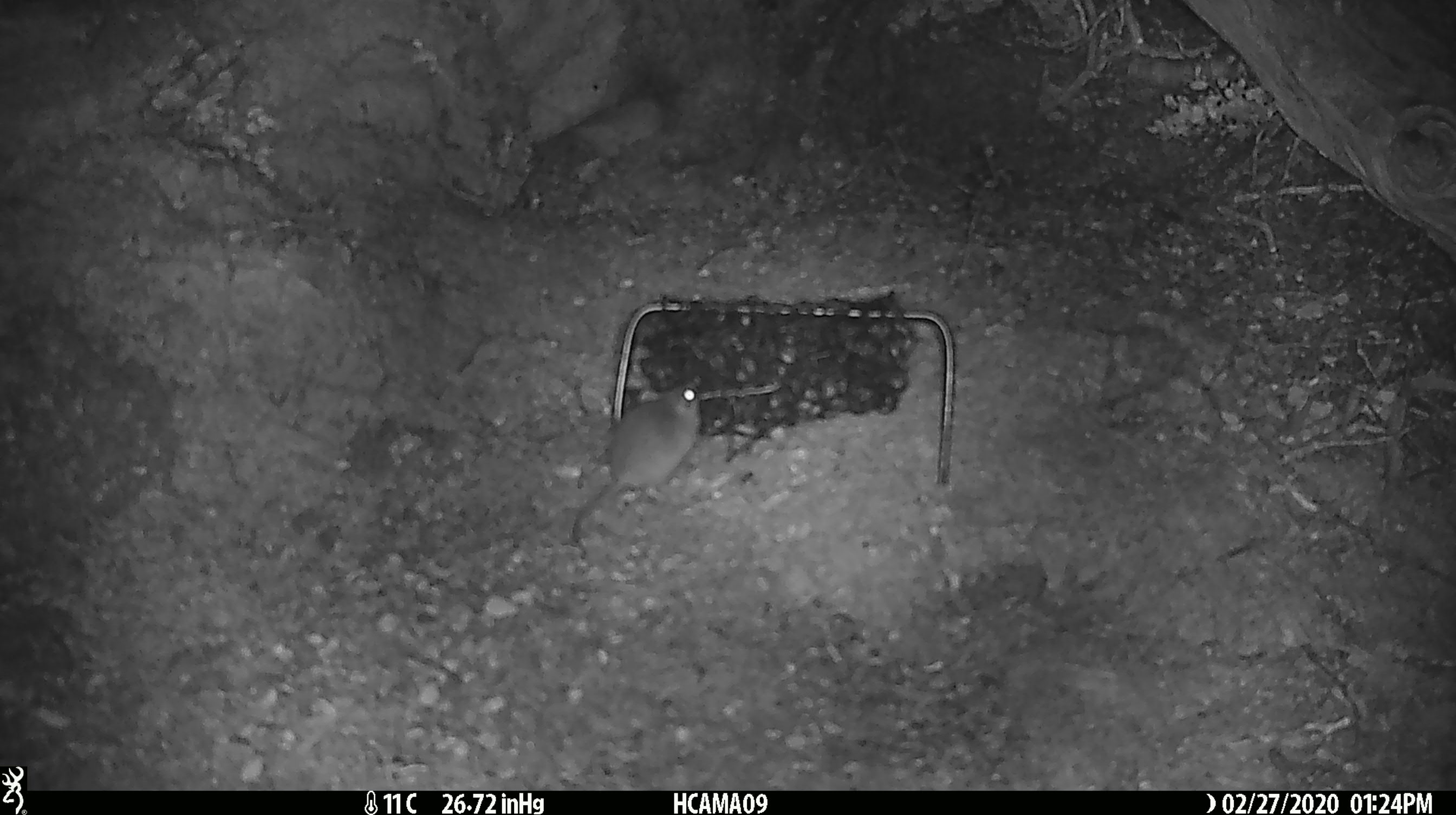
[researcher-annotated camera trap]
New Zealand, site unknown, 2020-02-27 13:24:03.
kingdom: Animalia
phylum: Chordata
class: Mammalia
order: Rodentia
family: Muridae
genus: Mus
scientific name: Mus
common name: mouse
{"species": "mouse (Mus)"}